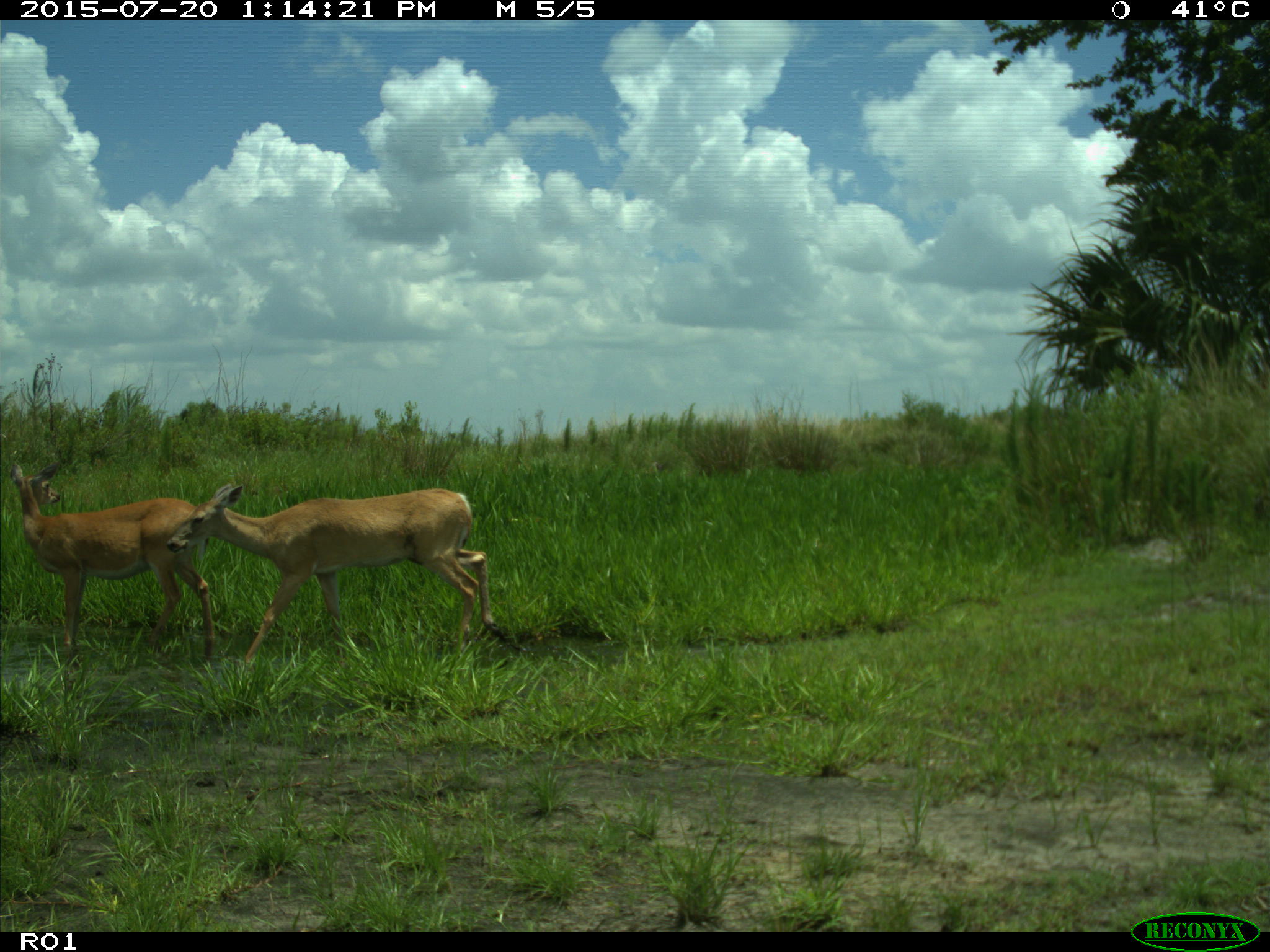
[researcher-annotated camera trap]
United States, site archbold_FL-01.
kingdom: Animalia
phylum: Chordata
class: Mammalia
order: Artiodactyla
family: Cervidae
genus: Odocoileus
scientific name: Odocoileus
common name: deer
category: unidentified deer